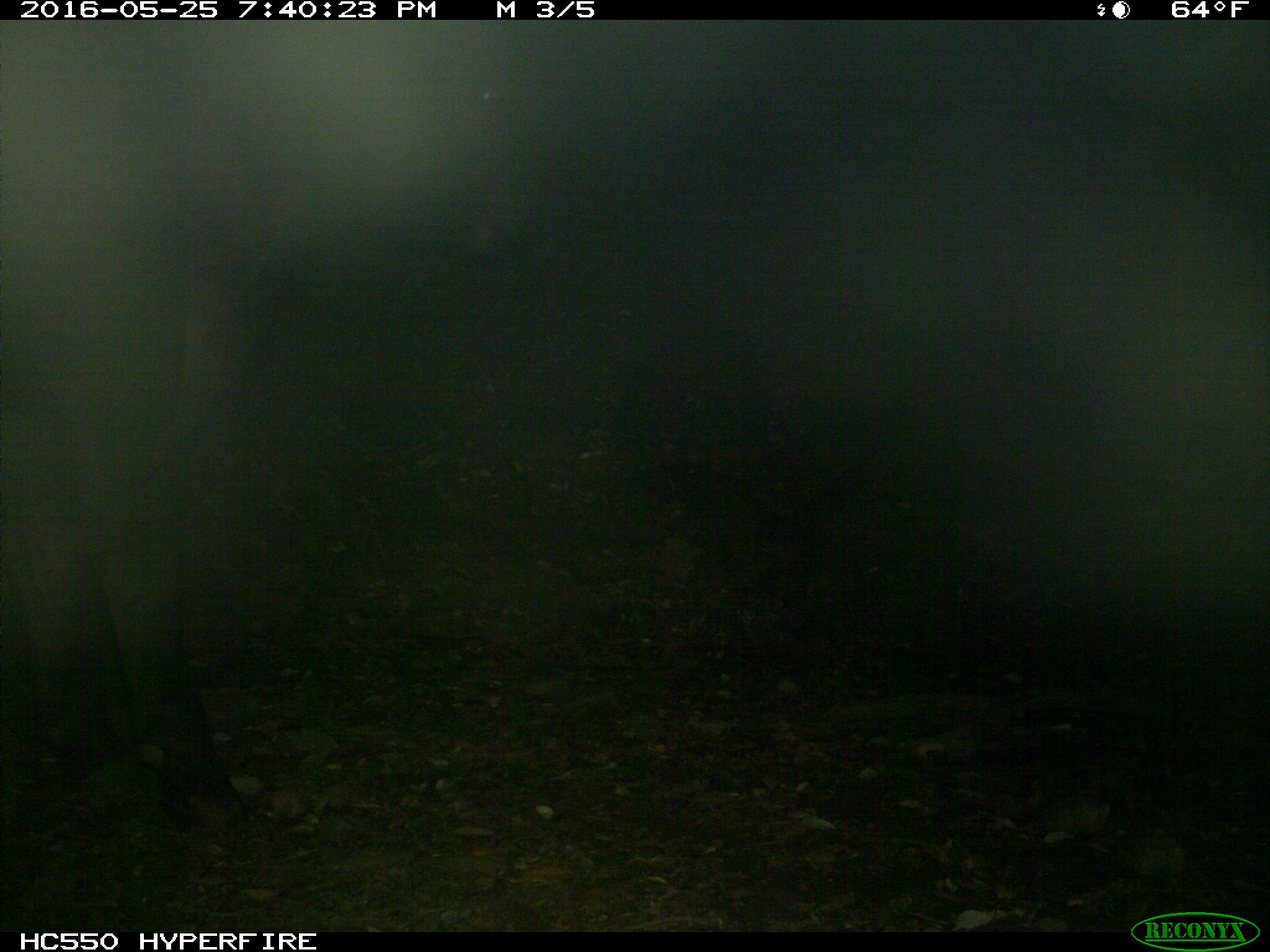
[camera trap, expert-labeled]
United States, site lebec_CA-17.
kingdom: Animalia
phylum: Chordata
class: Mammalia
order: Artiodactyla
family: Bovidae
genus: Bos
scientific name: Bos taurus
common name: domestic cow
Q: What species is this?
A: Bos taurus (domestic cow).